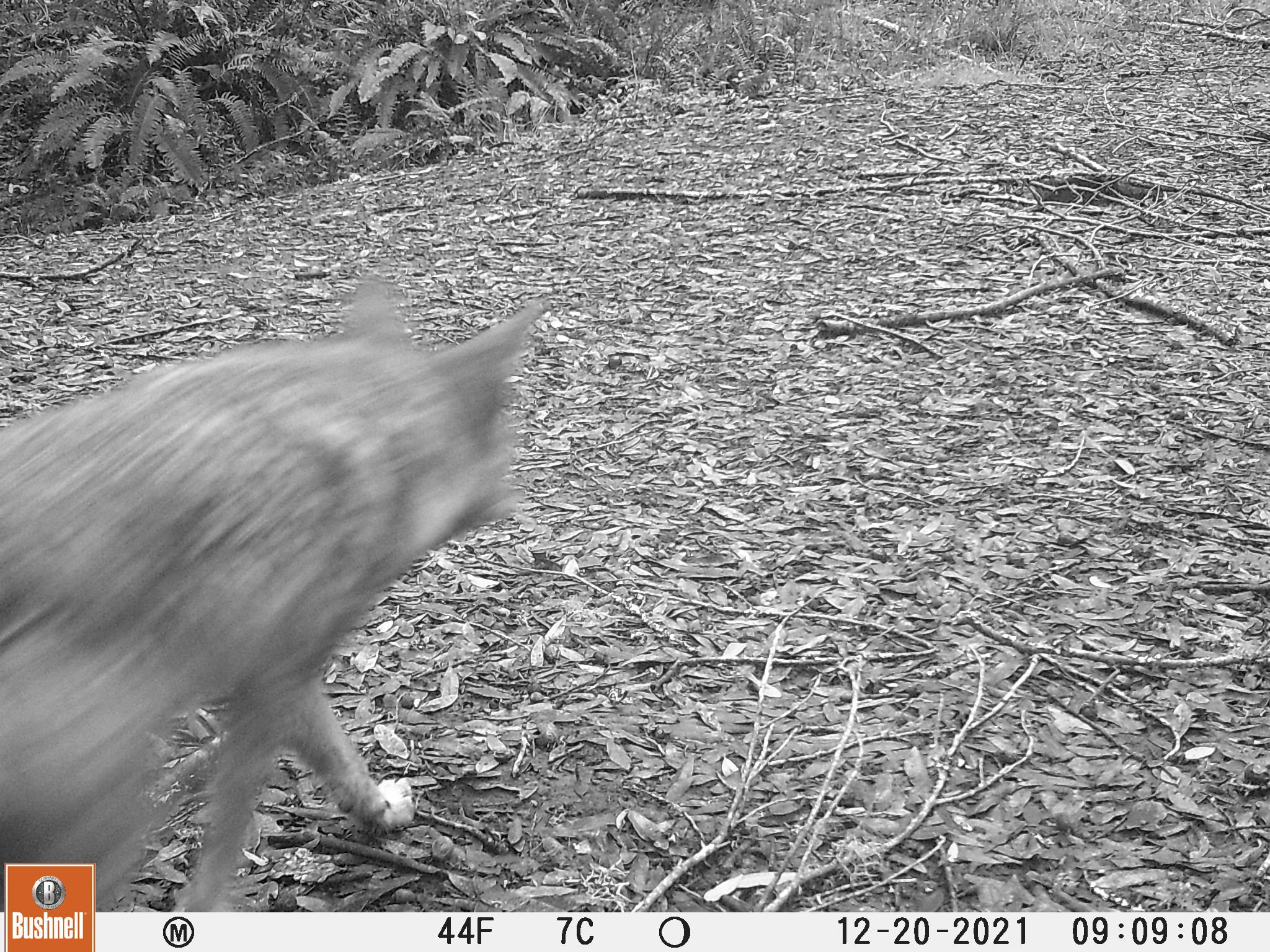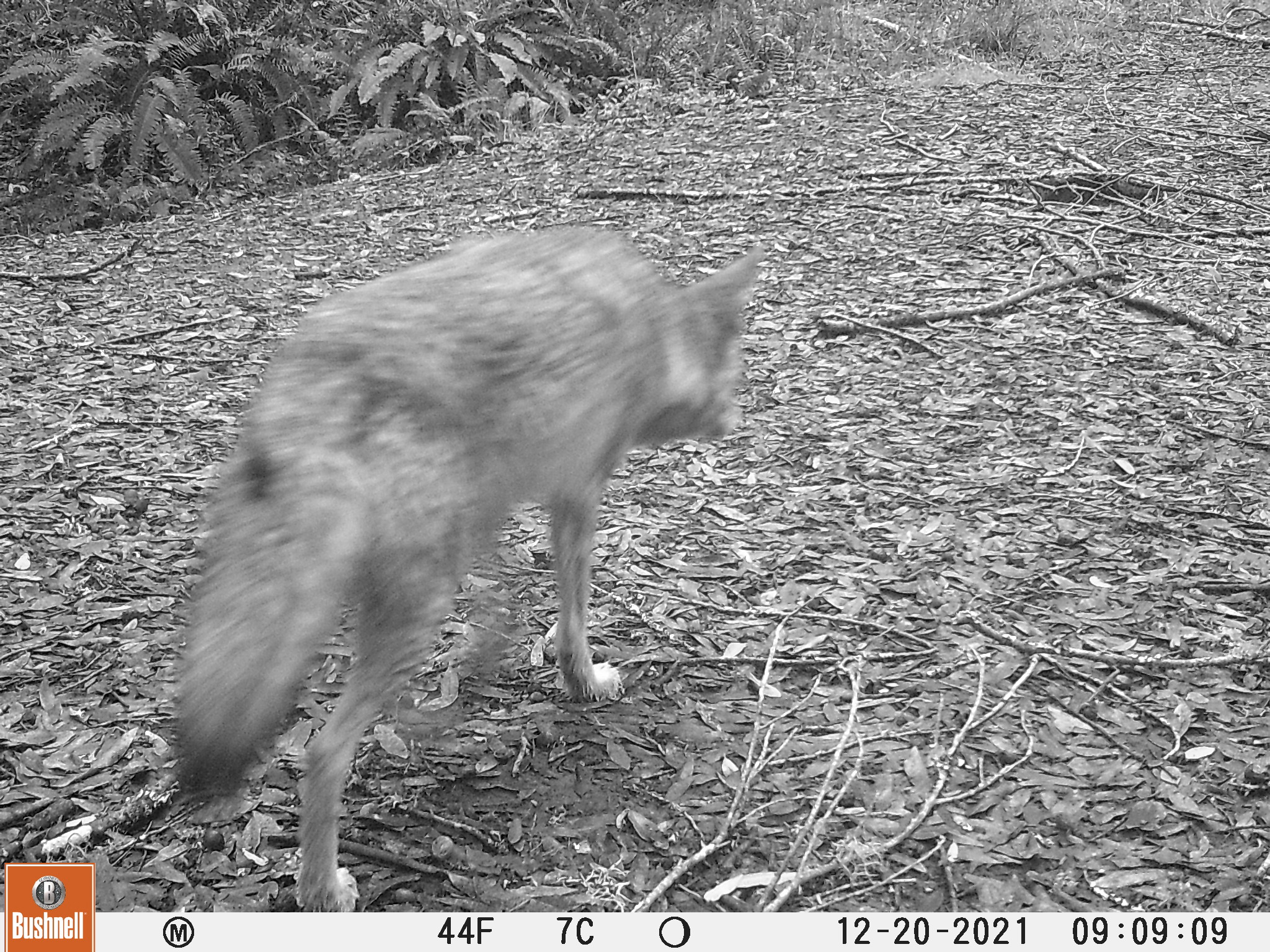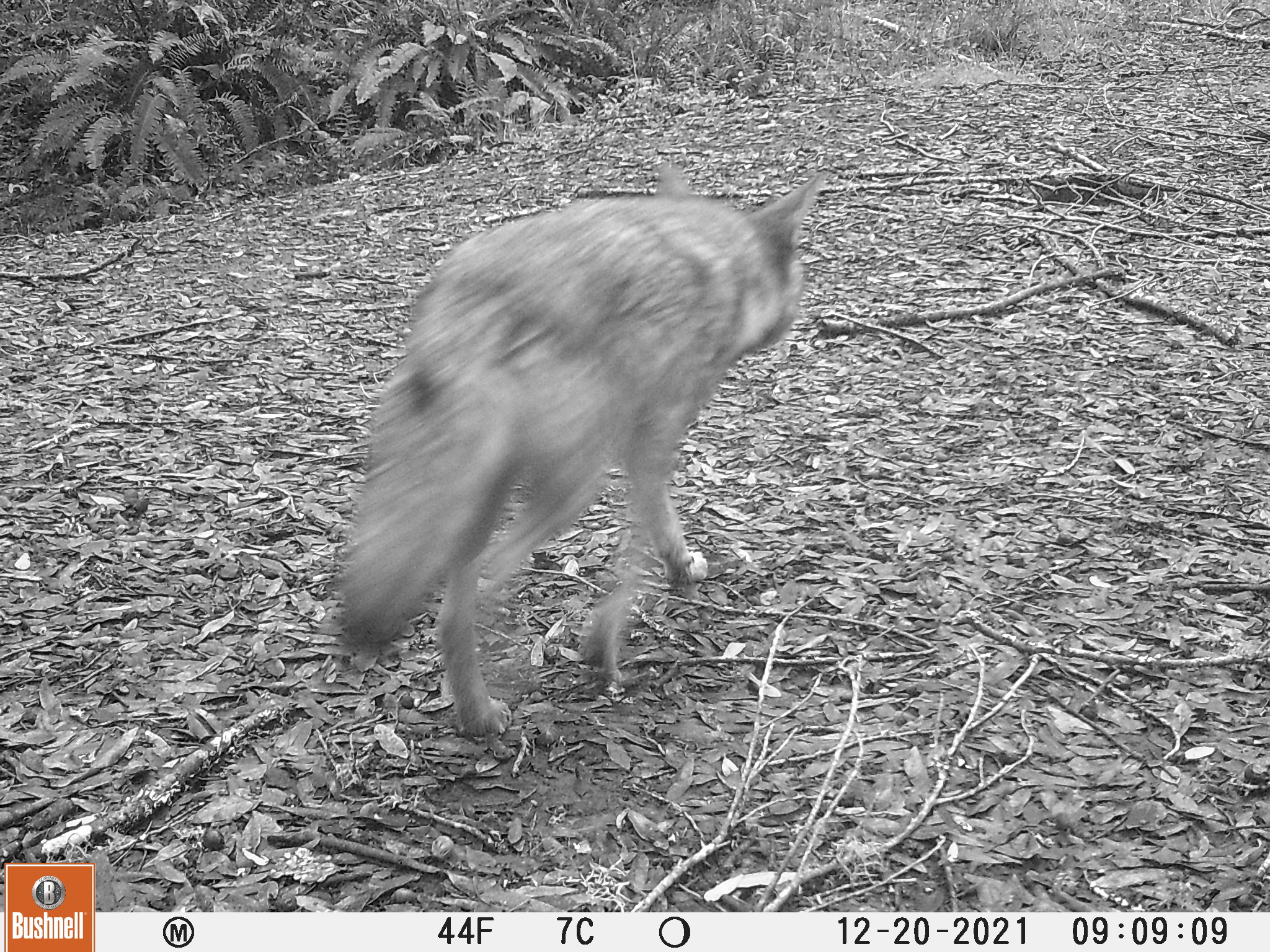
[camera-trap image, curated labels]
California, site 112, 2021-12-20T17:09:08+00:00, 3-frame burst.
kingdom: Animalia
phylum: Chordata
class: Mammalia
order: Carnivora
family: Canidae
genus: Canis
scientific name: Canis latrans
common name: coyote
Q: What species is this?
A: Coyote (Canis latrans).